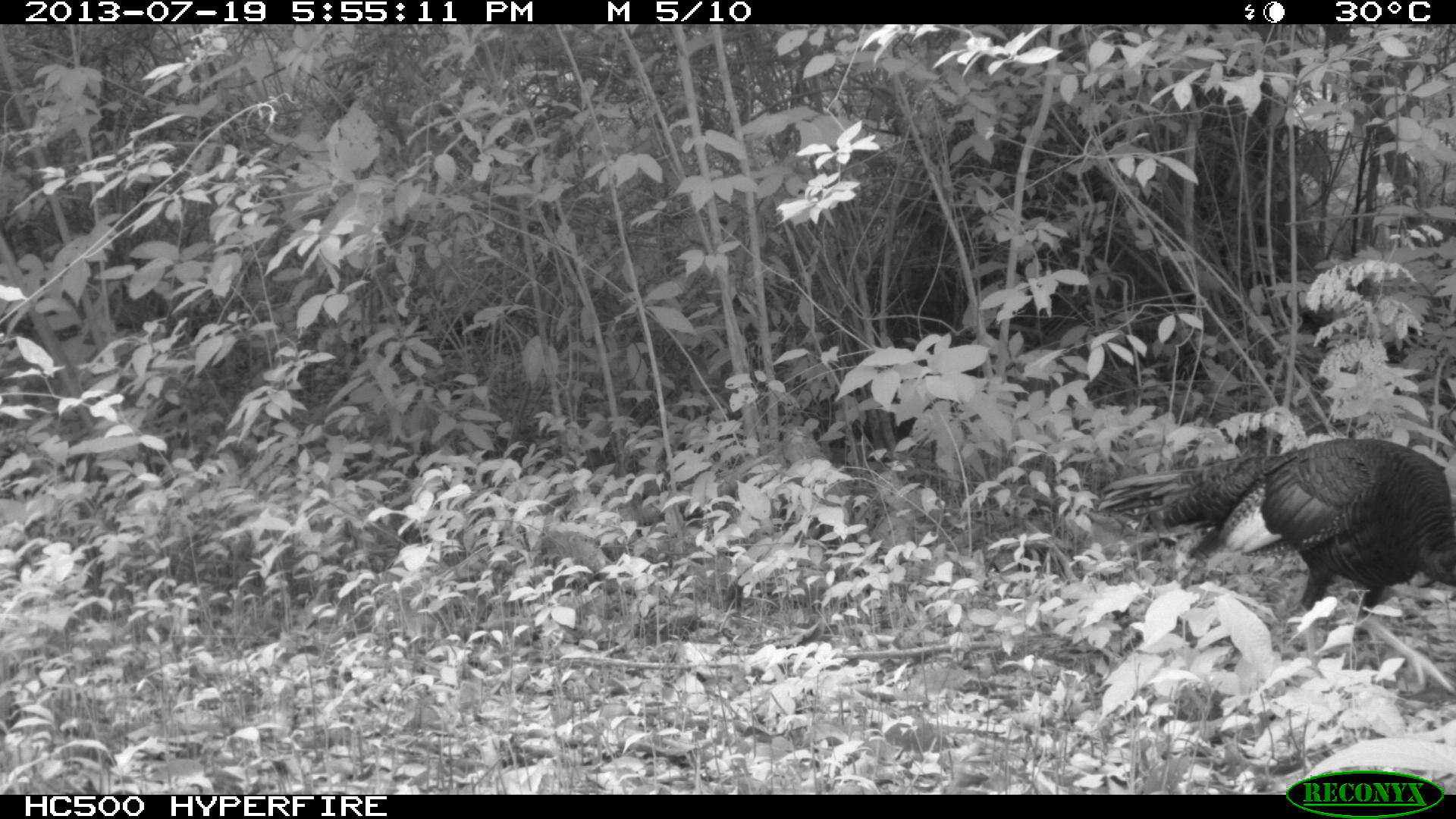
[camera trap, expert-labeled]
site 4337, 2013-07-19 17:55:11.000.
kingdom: Animalia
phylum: Chordata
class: Aves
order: Galliformes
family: Phasianidae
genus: Meleagris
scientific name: Meleagris ocellata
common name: ocellated turkey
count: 2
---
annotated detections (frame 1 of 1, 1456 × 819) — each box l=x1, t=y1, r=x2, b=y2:
meleagris ocellata: l=1097, t=436, r=1451, b=620